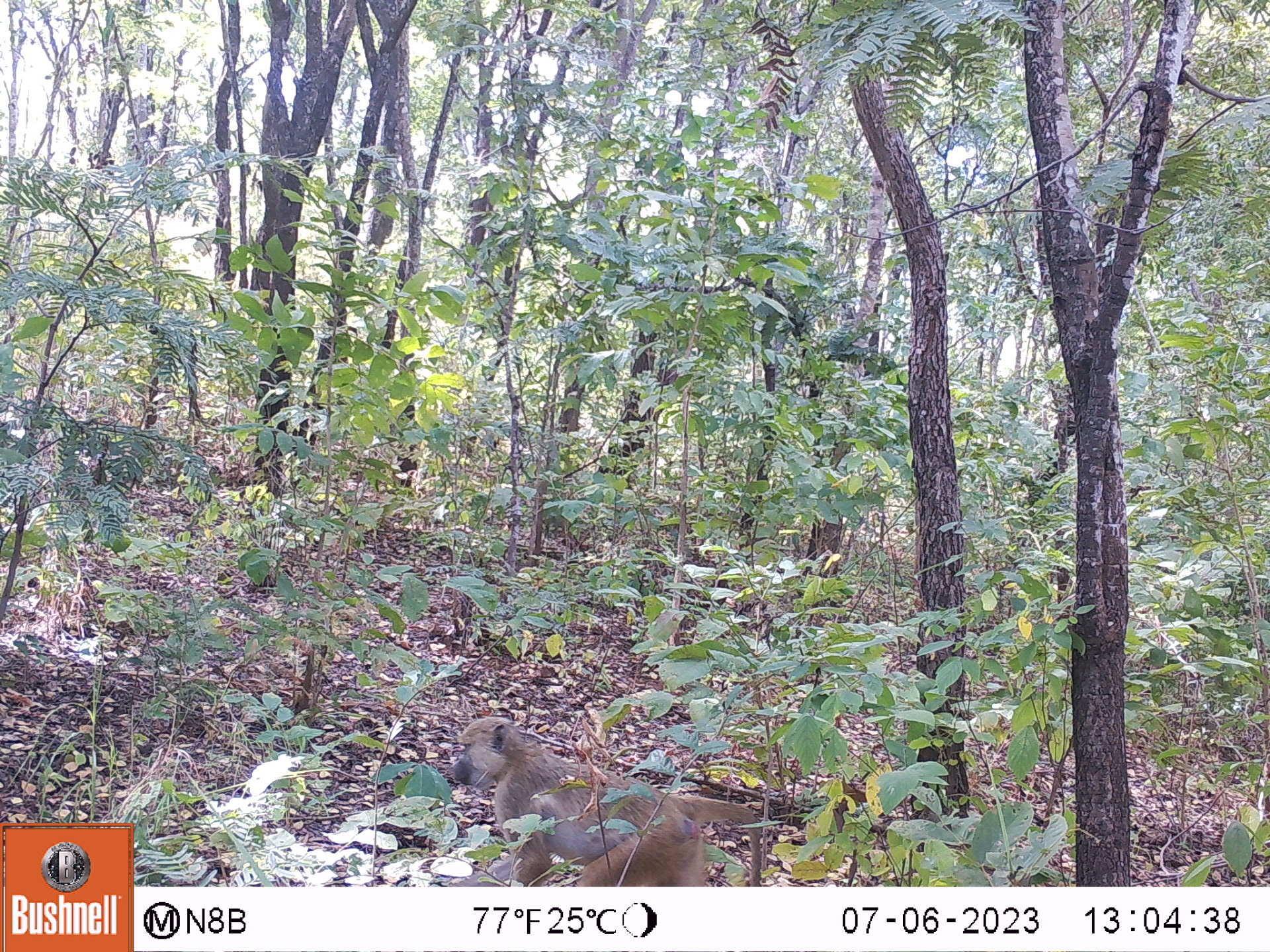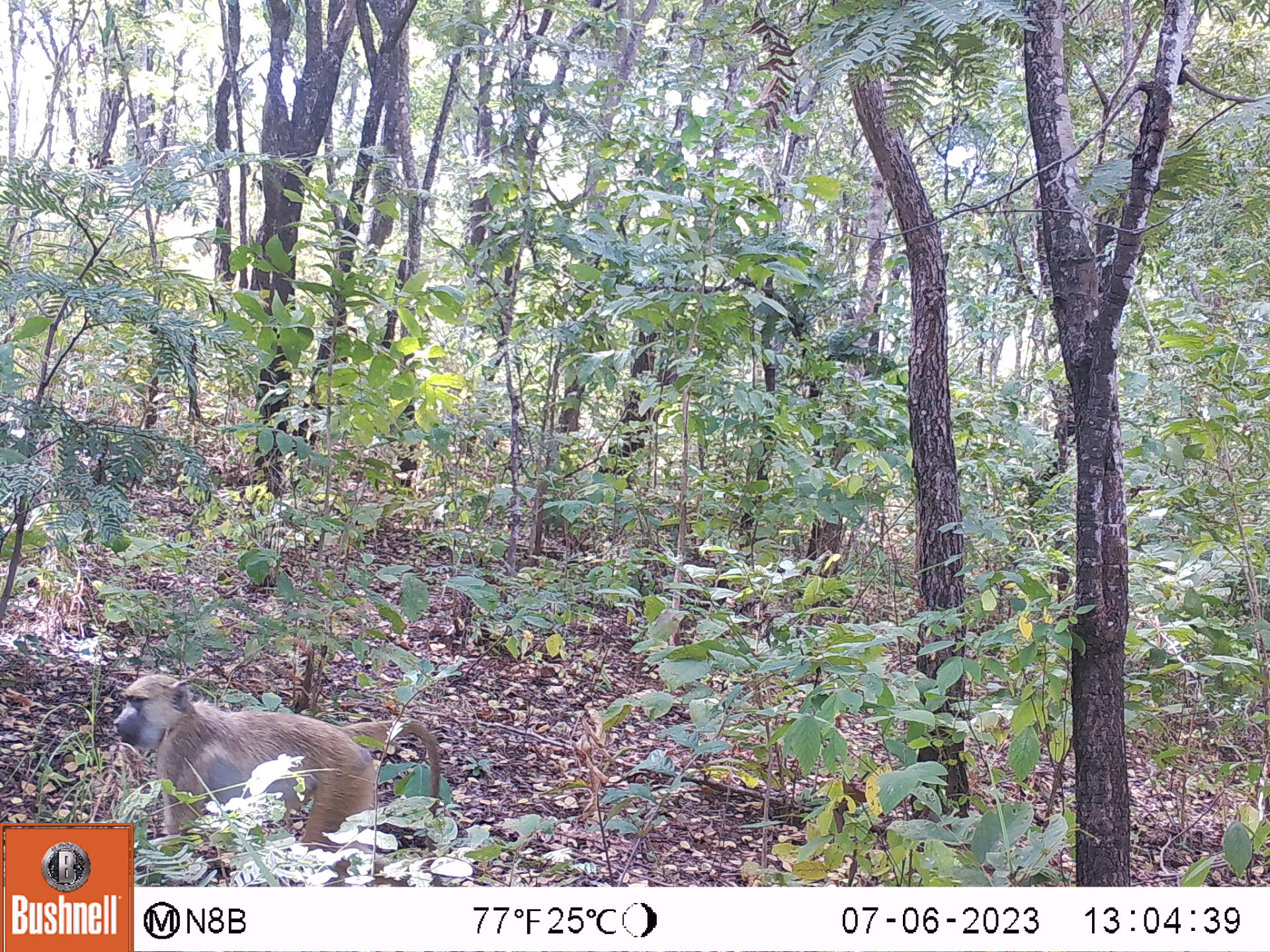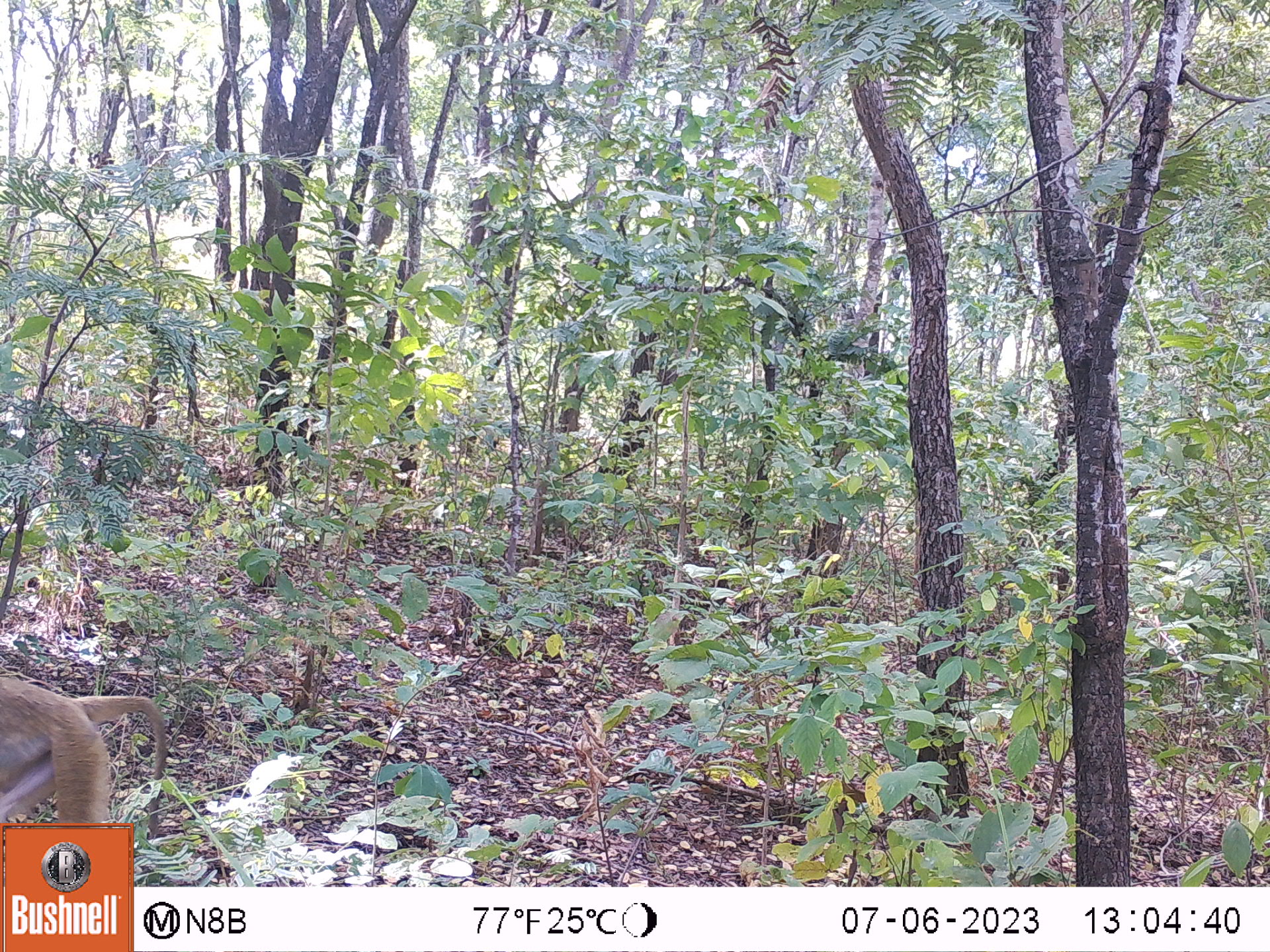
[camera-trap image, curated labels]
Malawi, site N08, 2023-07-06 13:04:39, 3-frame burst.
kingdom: Animalia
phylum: Chordata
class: Mammalia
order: Primates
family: Cercopithecidae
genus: Papio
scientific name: Papio cynocephalus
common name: yellow baboon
Yellow baboon (Papio cynocephalus), count 1.